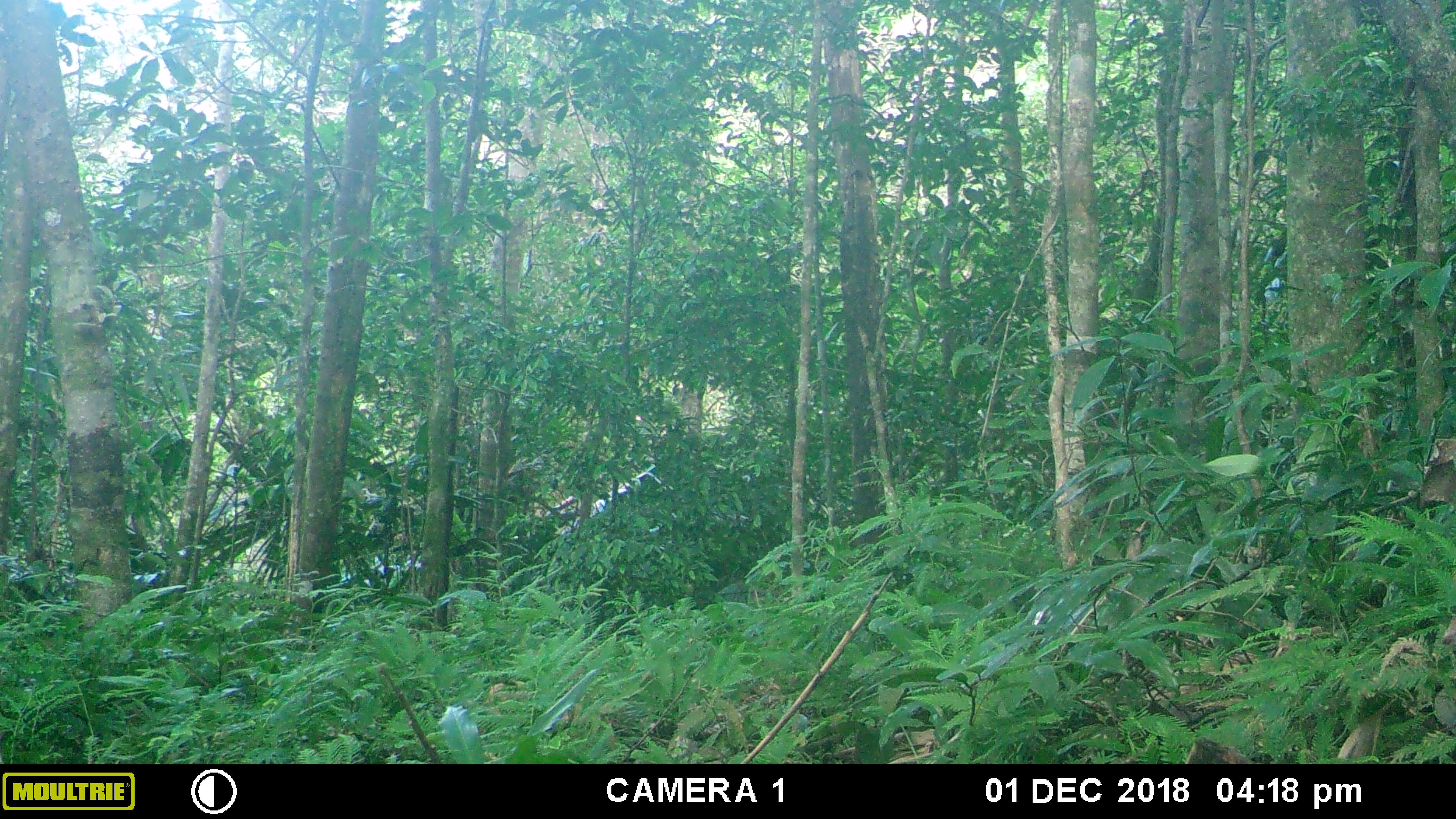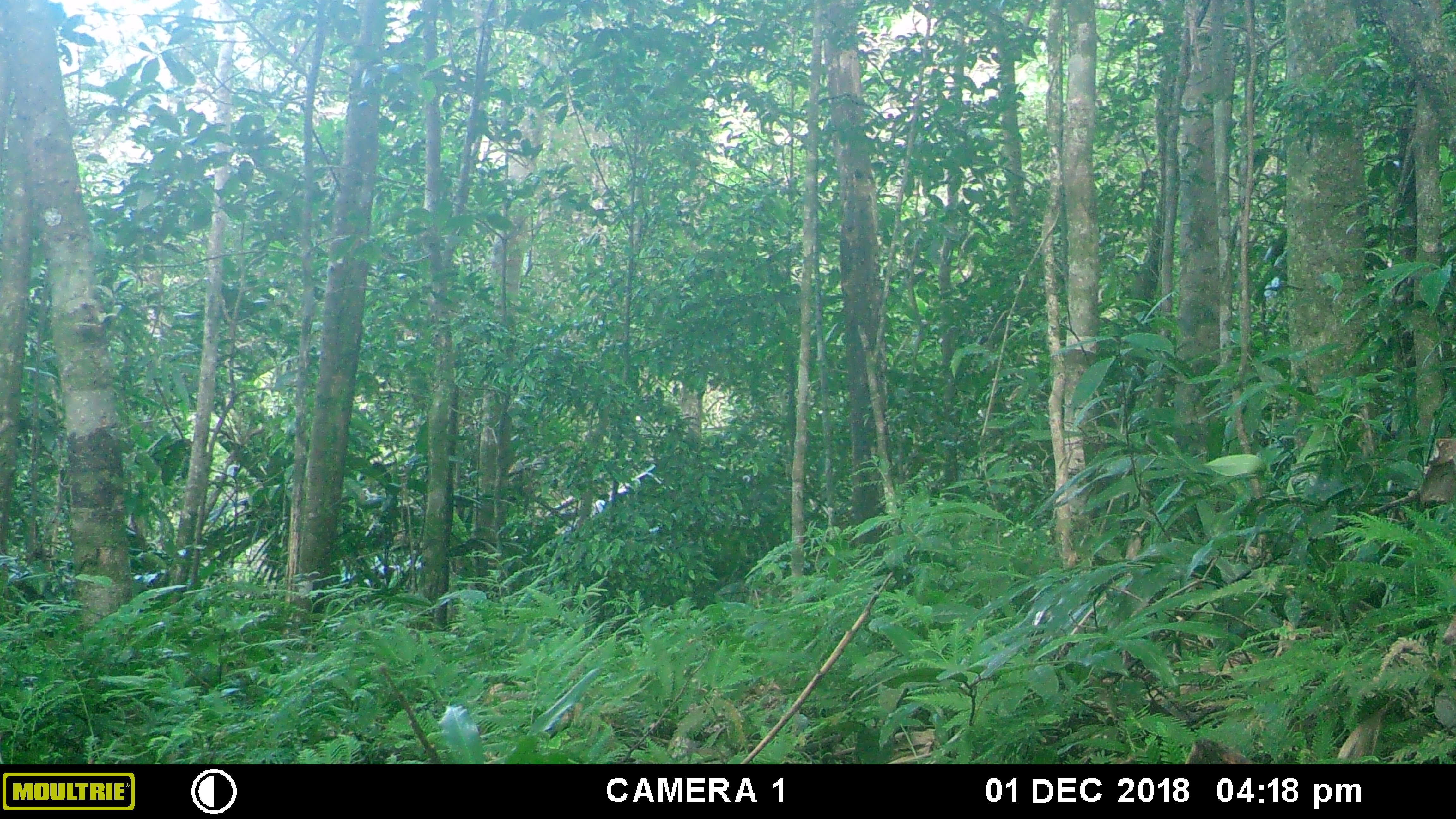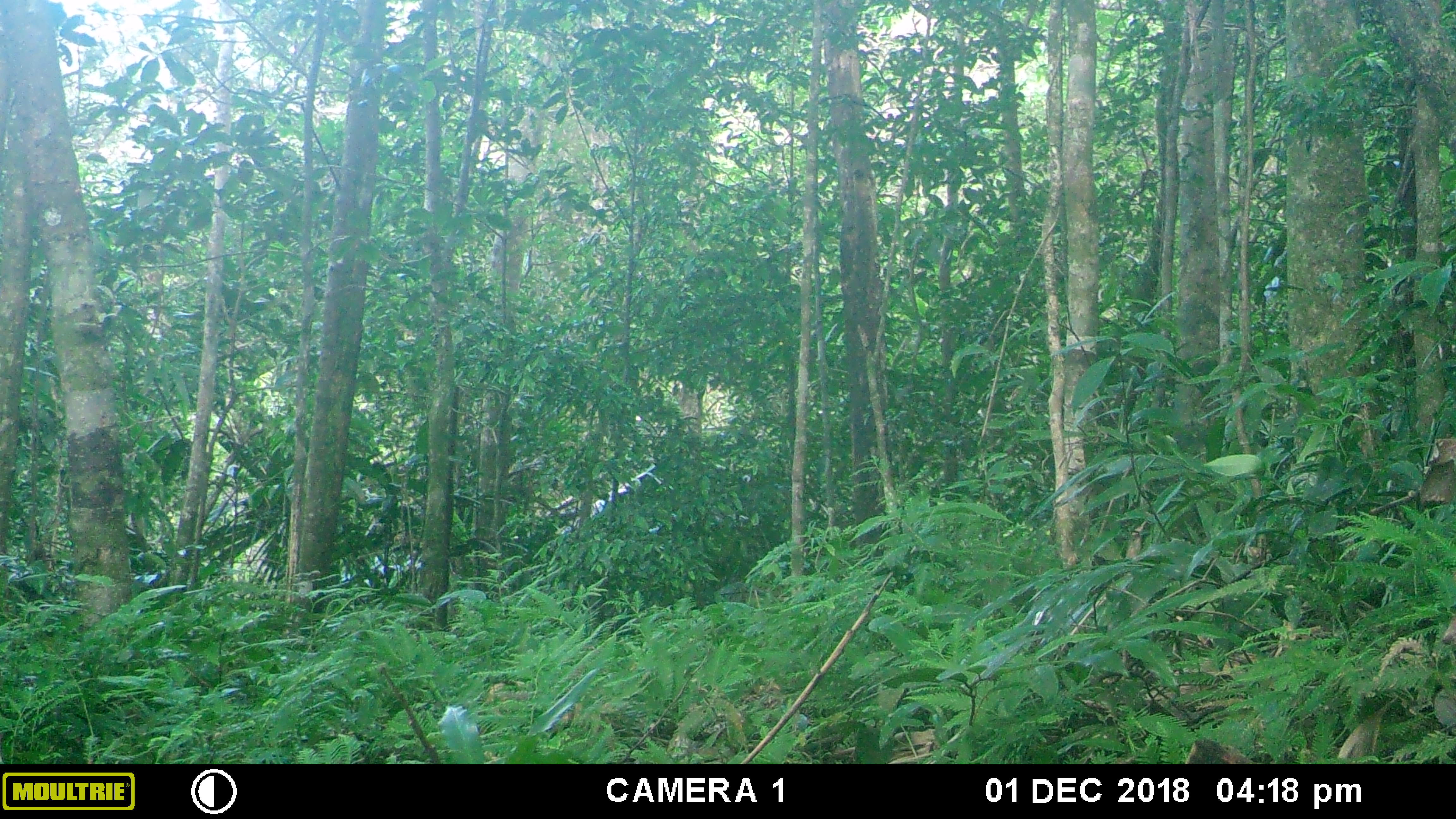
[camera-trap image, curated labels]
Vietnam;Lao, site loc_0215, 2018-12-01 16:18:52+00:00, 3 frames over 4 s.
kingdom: Animalia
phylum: Chordata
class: Mammalia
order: Artiodactyla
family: Cervidae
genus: Muntiacus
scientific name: Muntiacus vuquangensis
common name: large-antlered muntjac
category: large antlered muntjac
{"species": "large antlered muntjac (large-antlered muntjac) (Muntiacus vuquangensis)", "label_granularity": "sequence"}